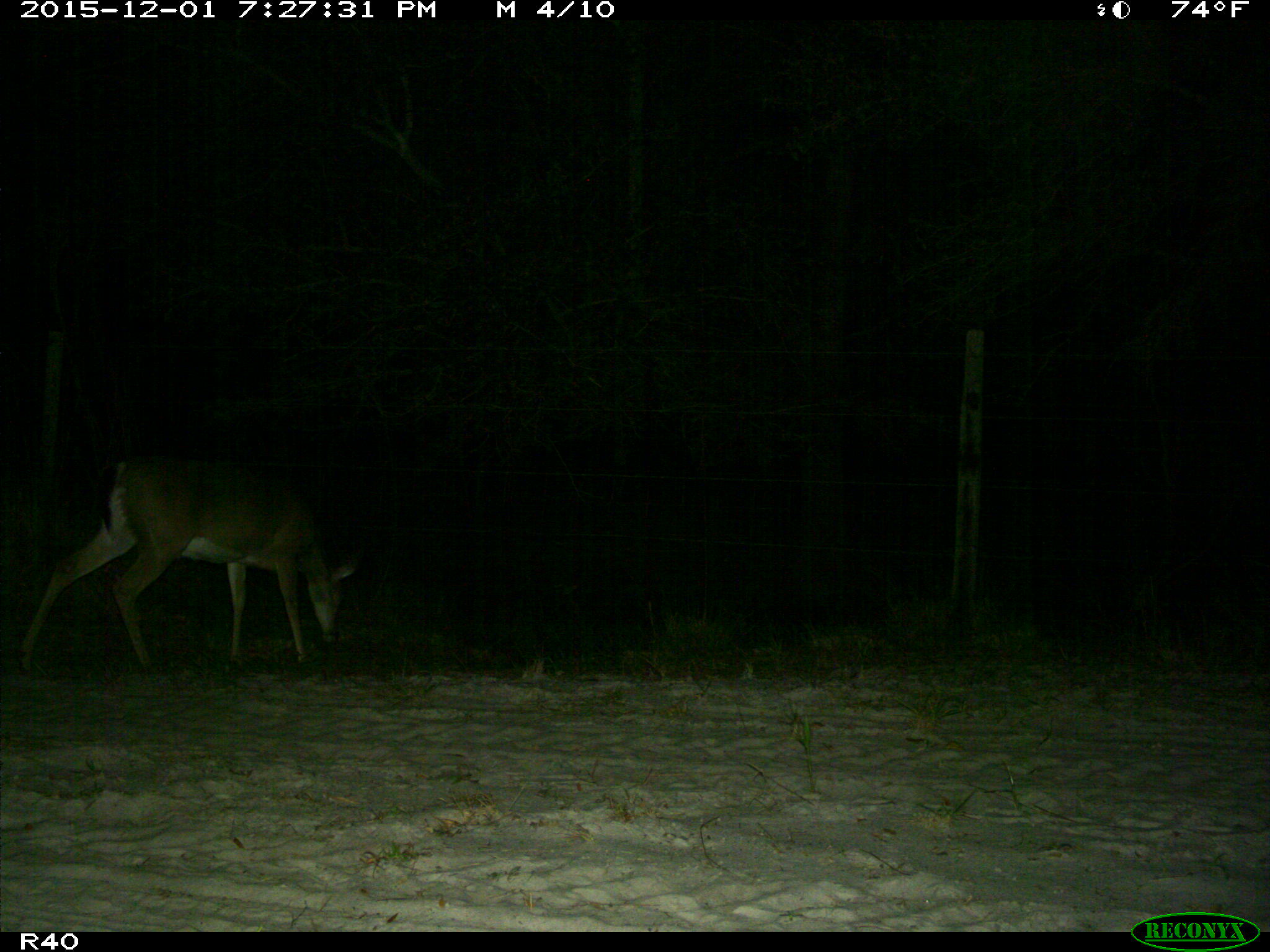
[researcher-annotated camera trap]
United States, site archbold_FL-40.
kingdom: Animalia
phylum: Chordata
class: Mammalia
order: Artiodactyla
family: Cervidae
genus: Odocoileus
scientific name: Odocoileus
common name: deer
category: unidentified deer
Unidentified deer (deer) (Odocoileus).